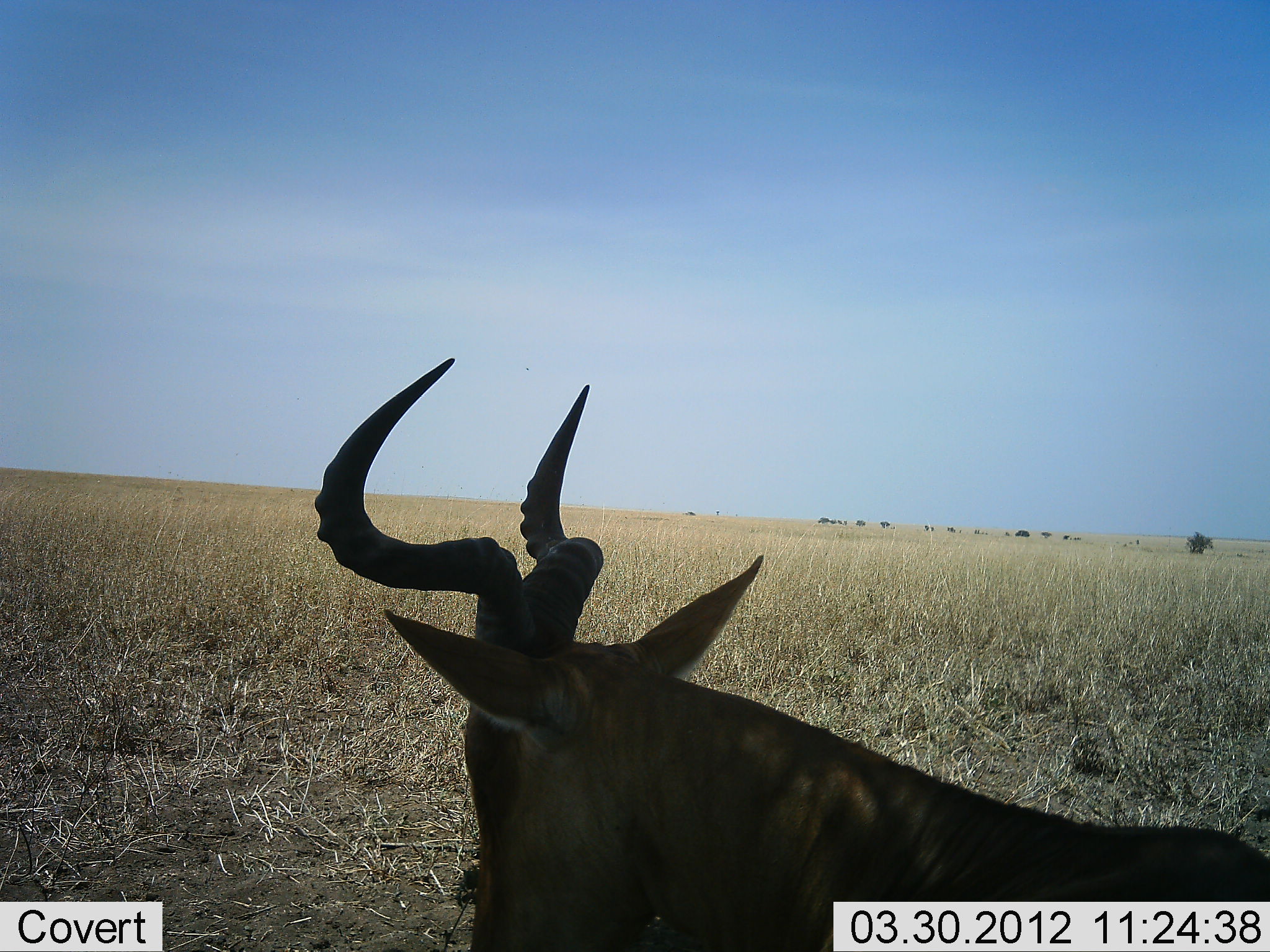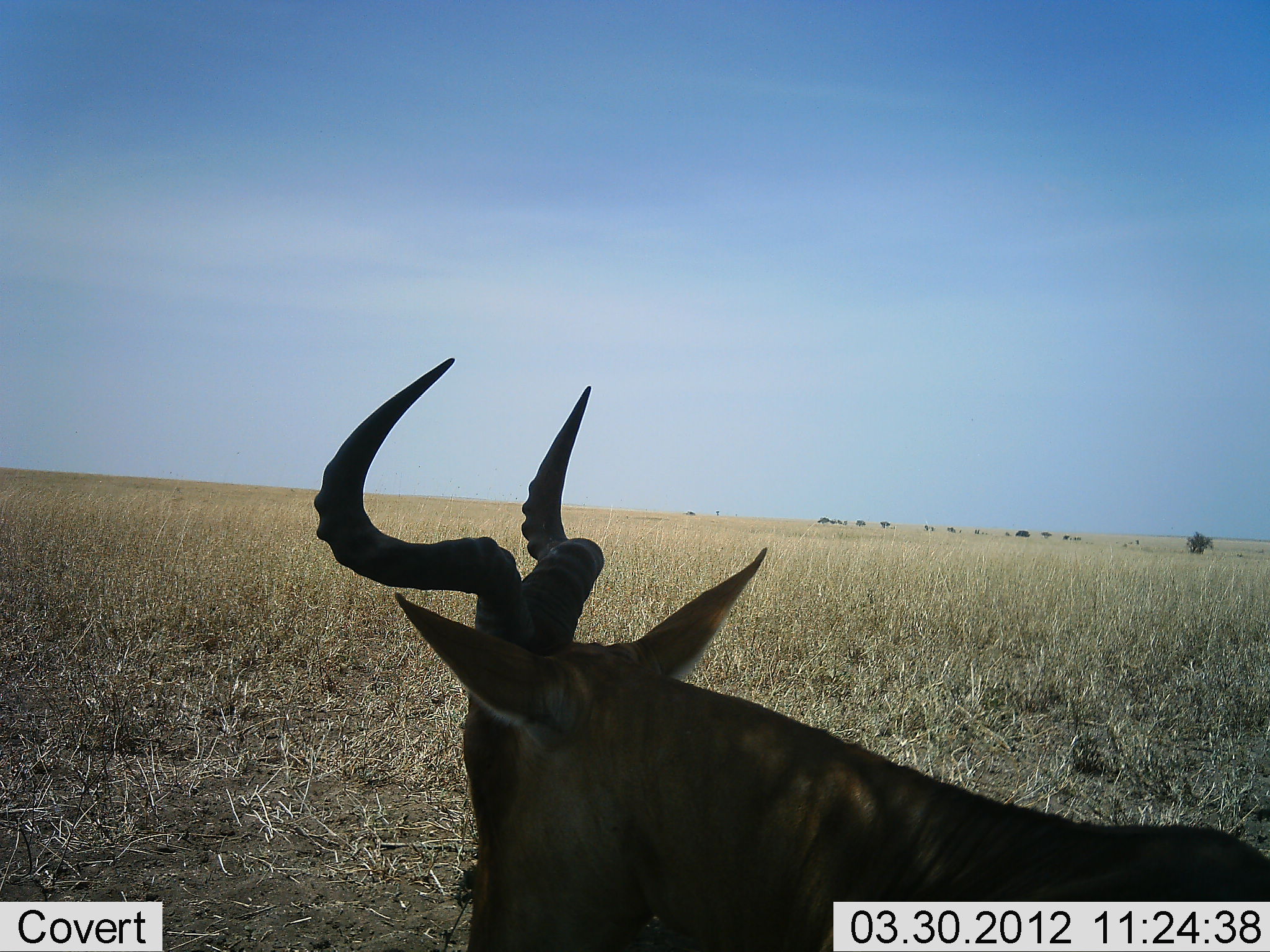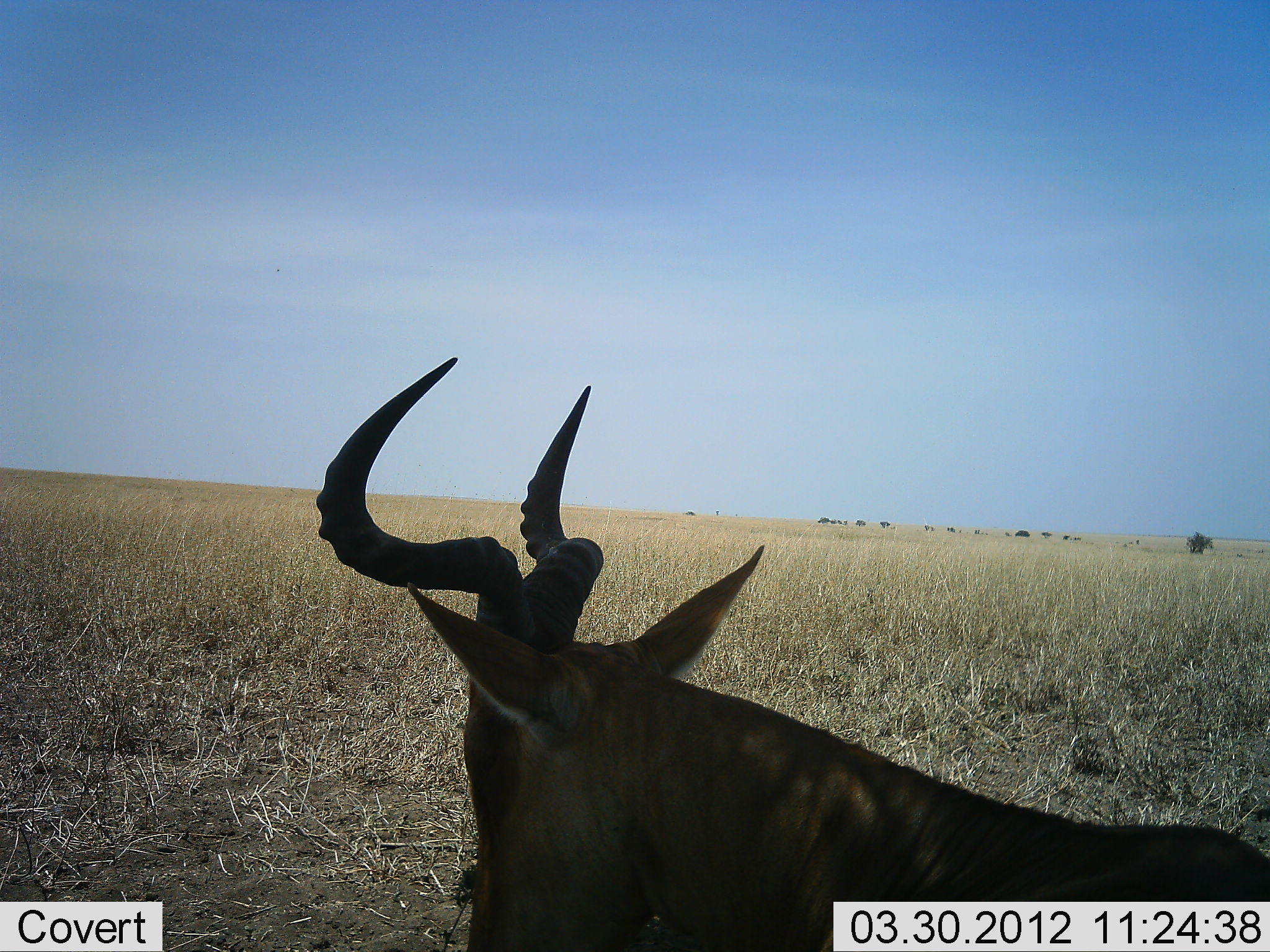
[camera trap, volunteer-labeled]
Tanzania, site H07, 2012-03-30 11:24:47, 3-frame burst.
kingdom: Animalia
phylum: Chordata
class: Mammalia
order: Artiodactyla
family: Bovidae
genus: Alcelaphus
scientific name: Alcelaphus buselaphus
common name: hartebeest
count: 1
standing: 28%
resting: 68%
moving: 4%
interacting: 0%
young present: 0%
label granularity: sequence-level